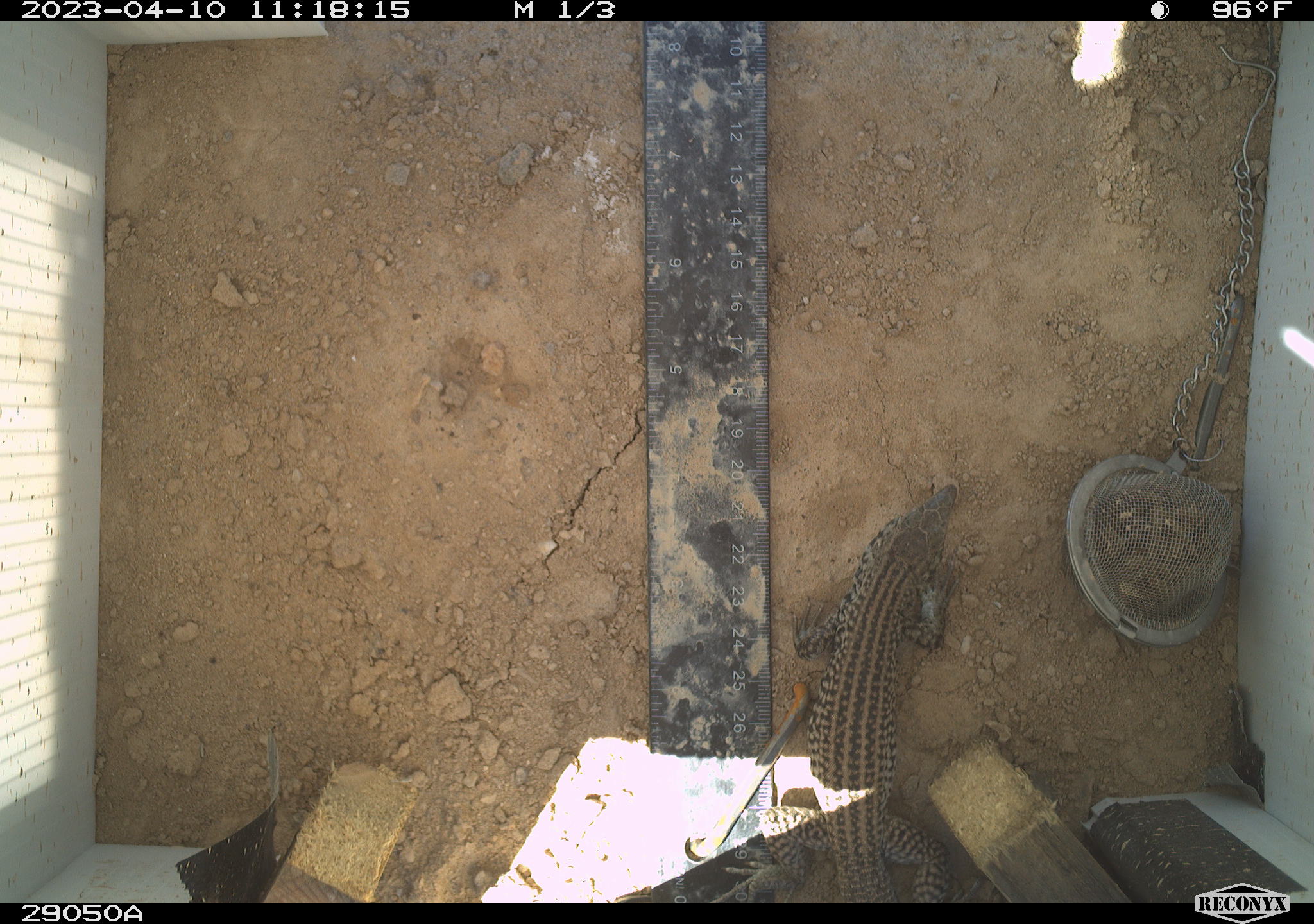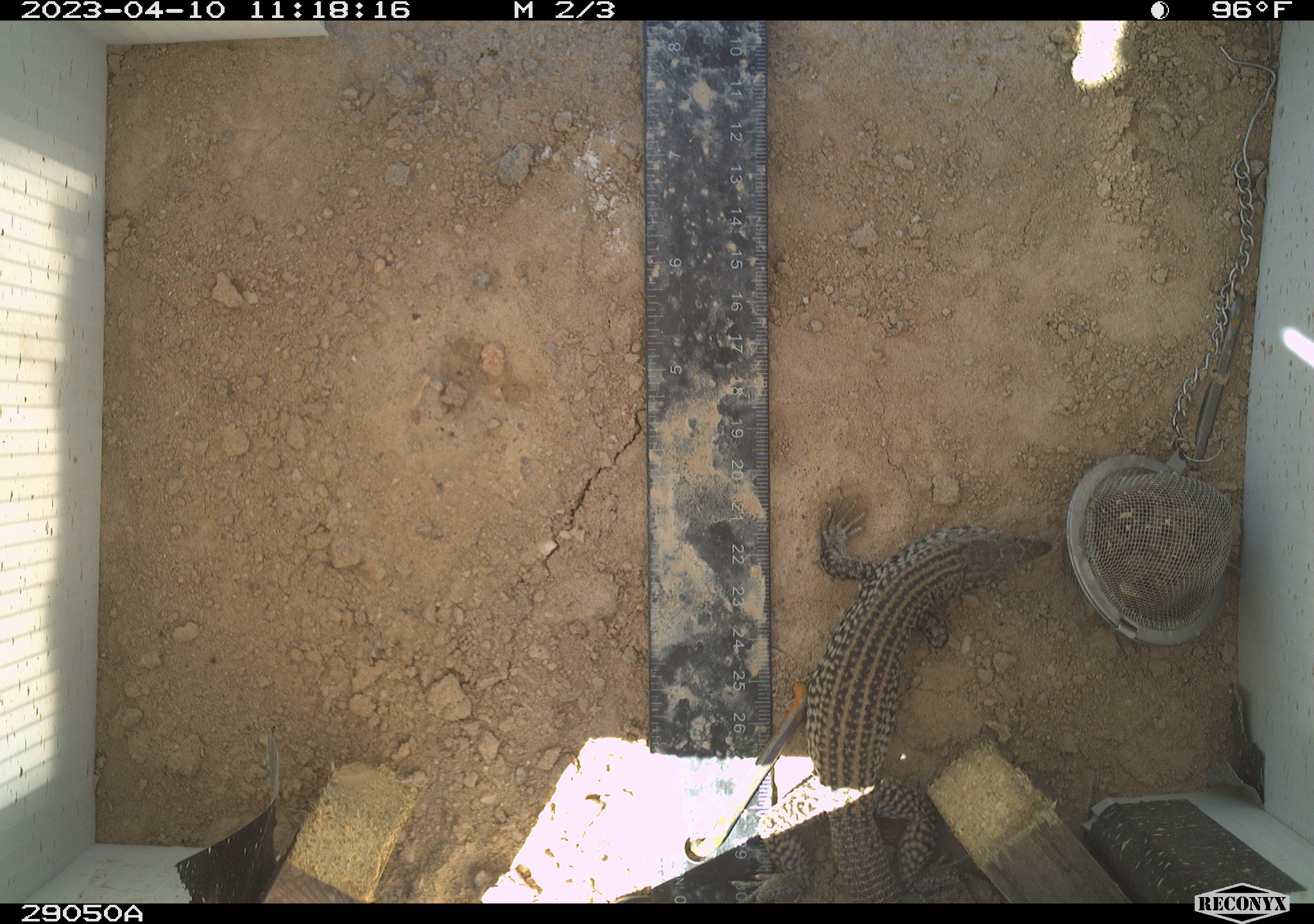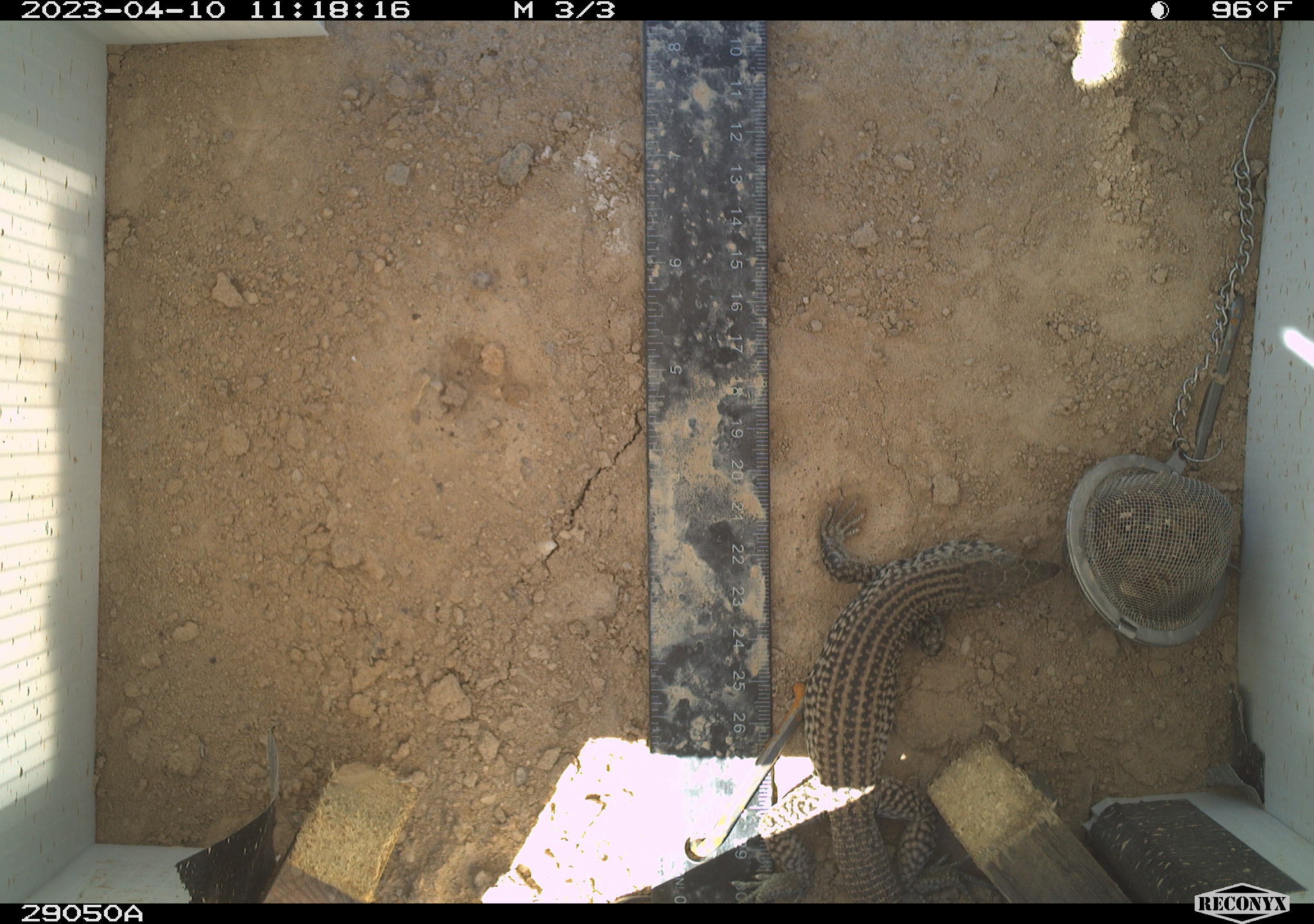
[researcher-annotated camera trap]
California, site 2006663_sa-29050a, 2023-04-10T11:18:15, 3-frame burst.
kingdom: Animalia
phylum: Chordata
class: Reptilia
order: Squamata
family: Teiidae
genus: Aspidoscelis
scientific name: Aspidoscelis tigris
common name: western whiptail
Western whiptail (Aspidoscelis tigris).